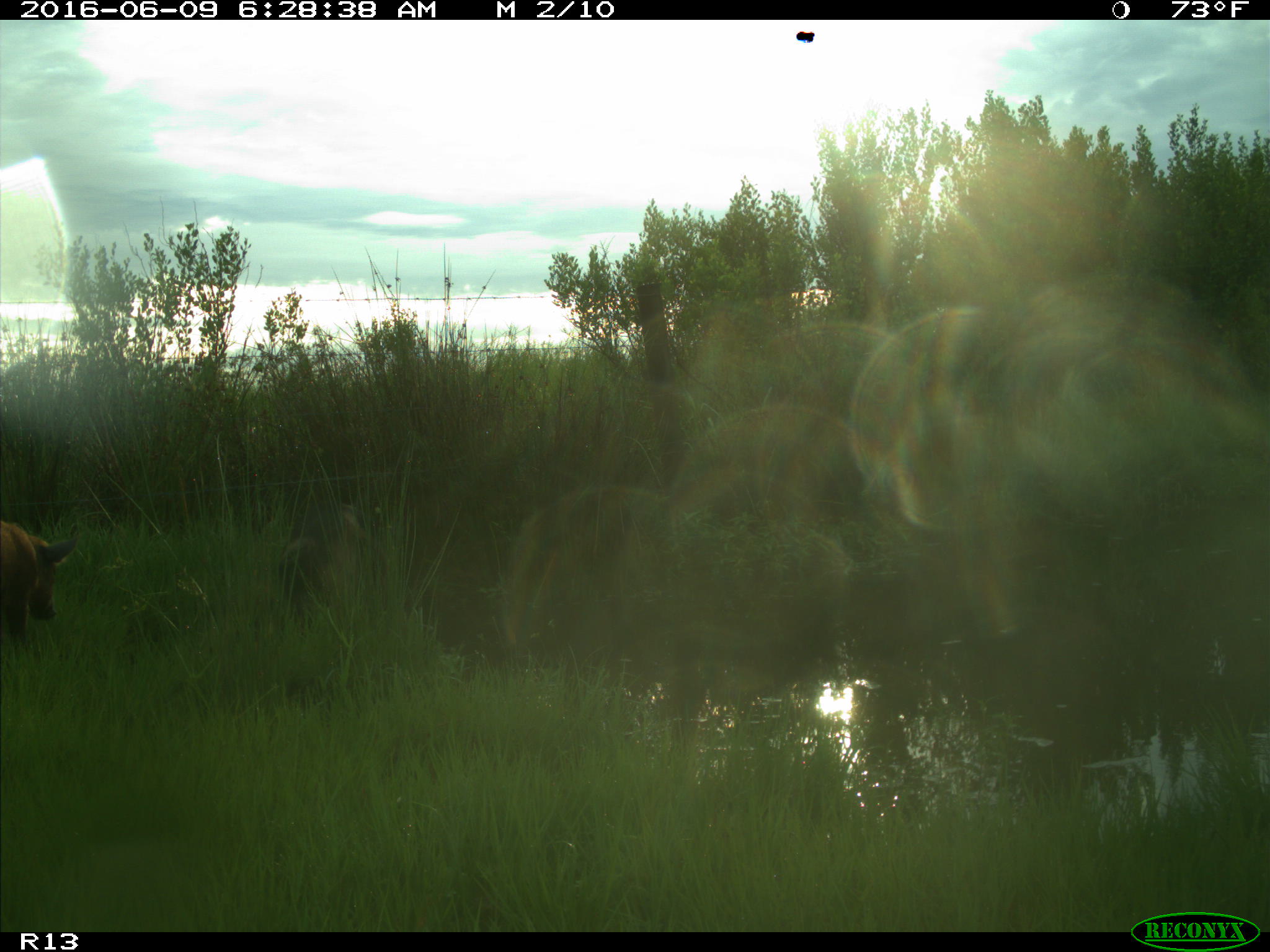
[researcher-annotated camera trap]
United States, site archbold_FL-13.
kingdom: Animalia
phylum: Chordata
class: Mammalia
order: Artiodactyla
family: Suidae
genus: Sus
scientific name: Sus scrofa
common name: wild boar